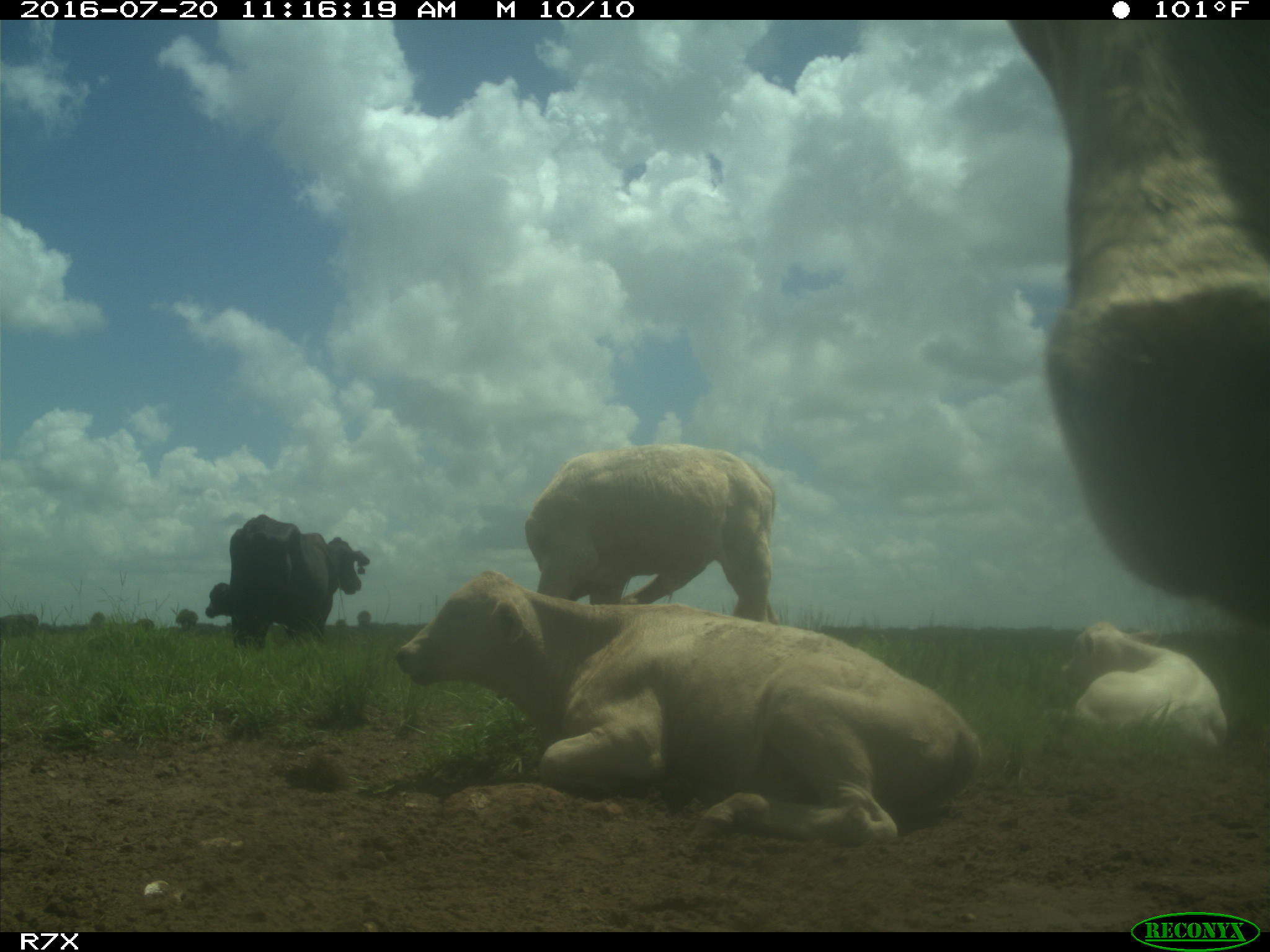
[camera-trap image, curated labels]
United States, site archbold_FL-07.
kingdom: Animalia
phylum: Chordata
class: Mammalia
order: Artiodactyla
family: Bovidae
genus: Bos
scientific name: Bos taurus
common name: domestic cow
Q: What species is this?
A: Bos taurus (domestic cow).